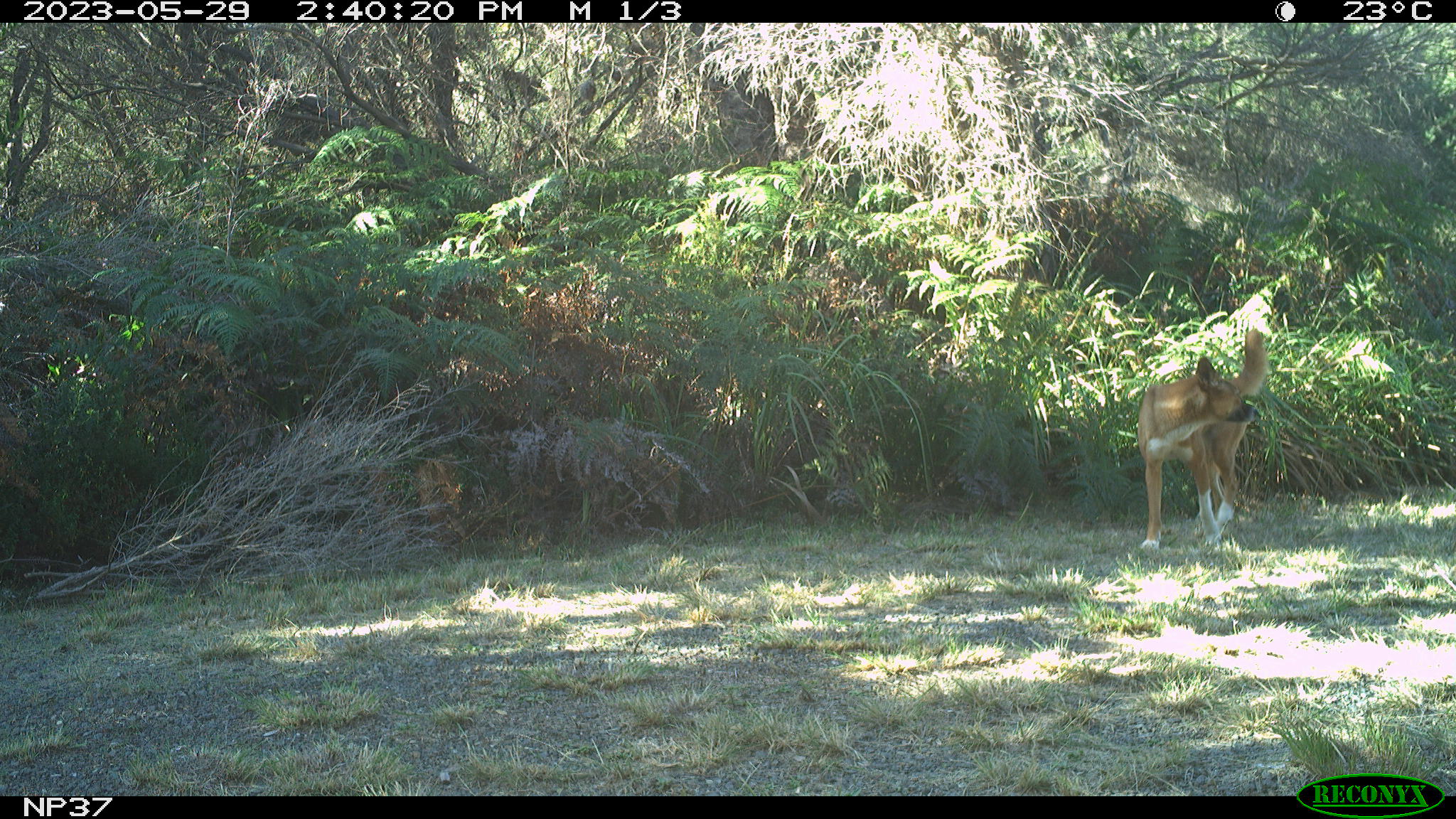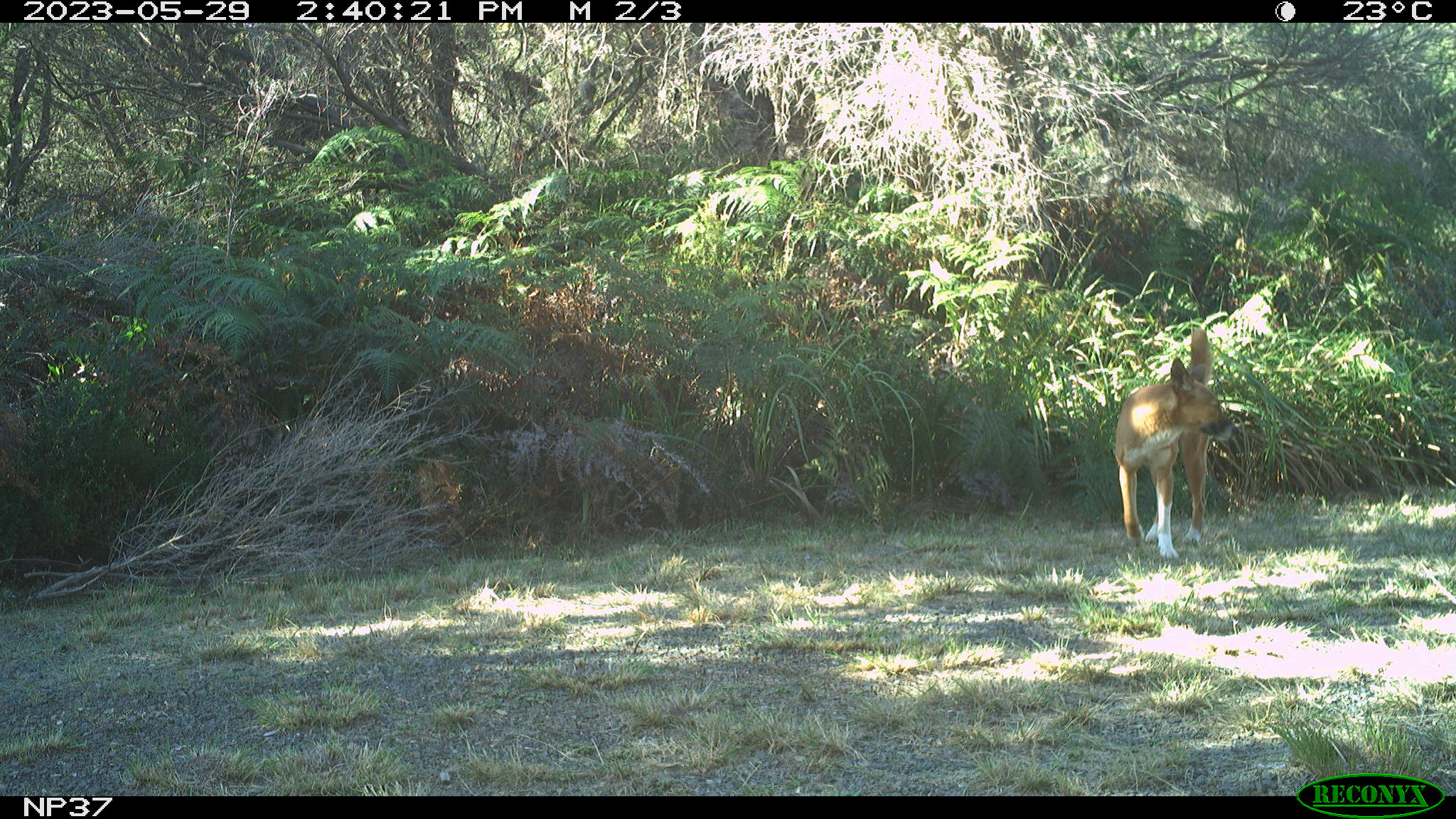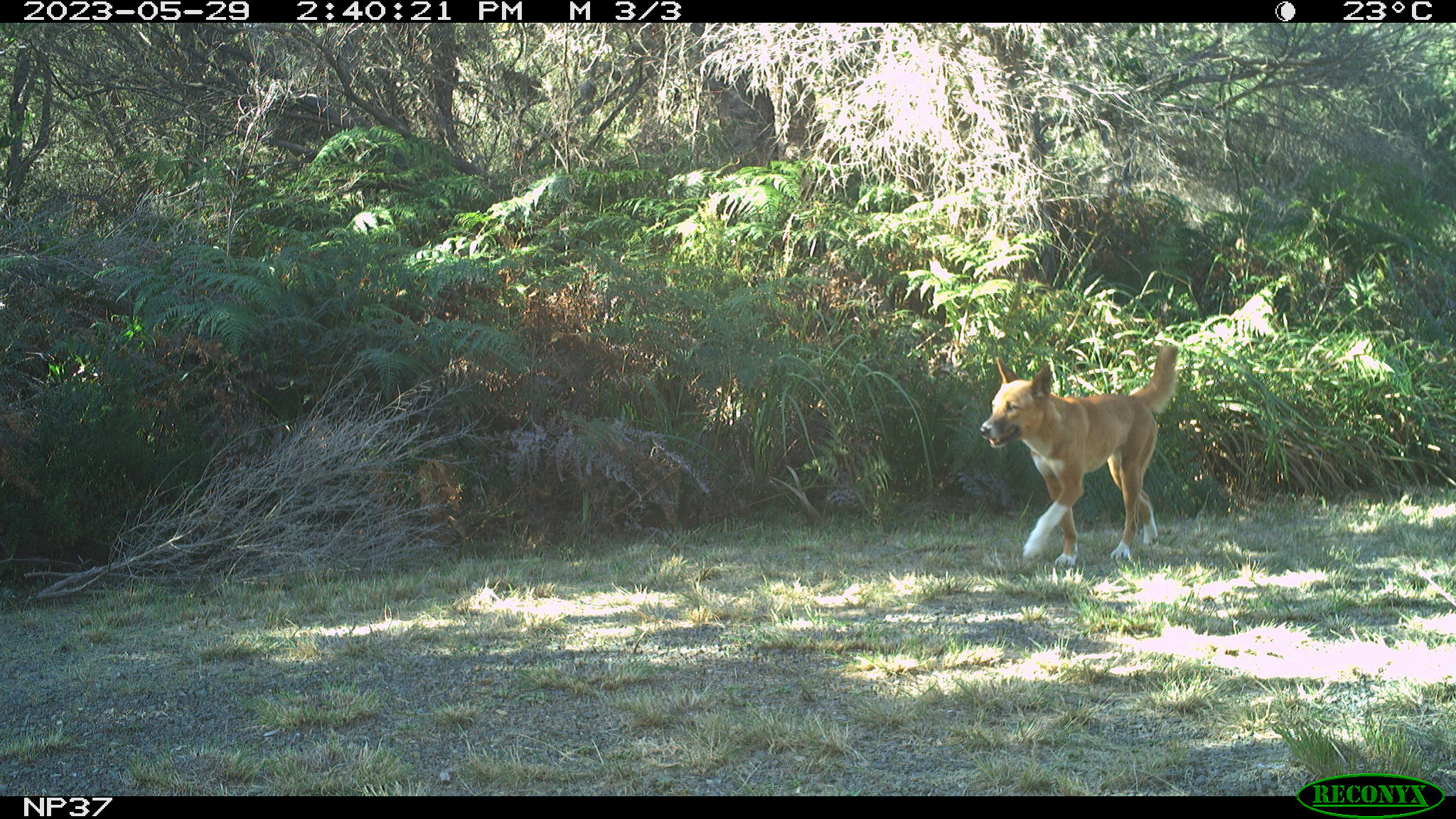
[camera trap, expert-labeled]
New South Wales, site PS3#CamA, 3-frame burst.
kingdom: Animalia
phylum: Chordata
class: Mammalia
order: Carnivora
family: Canidae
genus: Canis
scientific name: Canis familiaris dingo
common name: dingo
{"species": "dingo (Canis familiaris dingo)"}